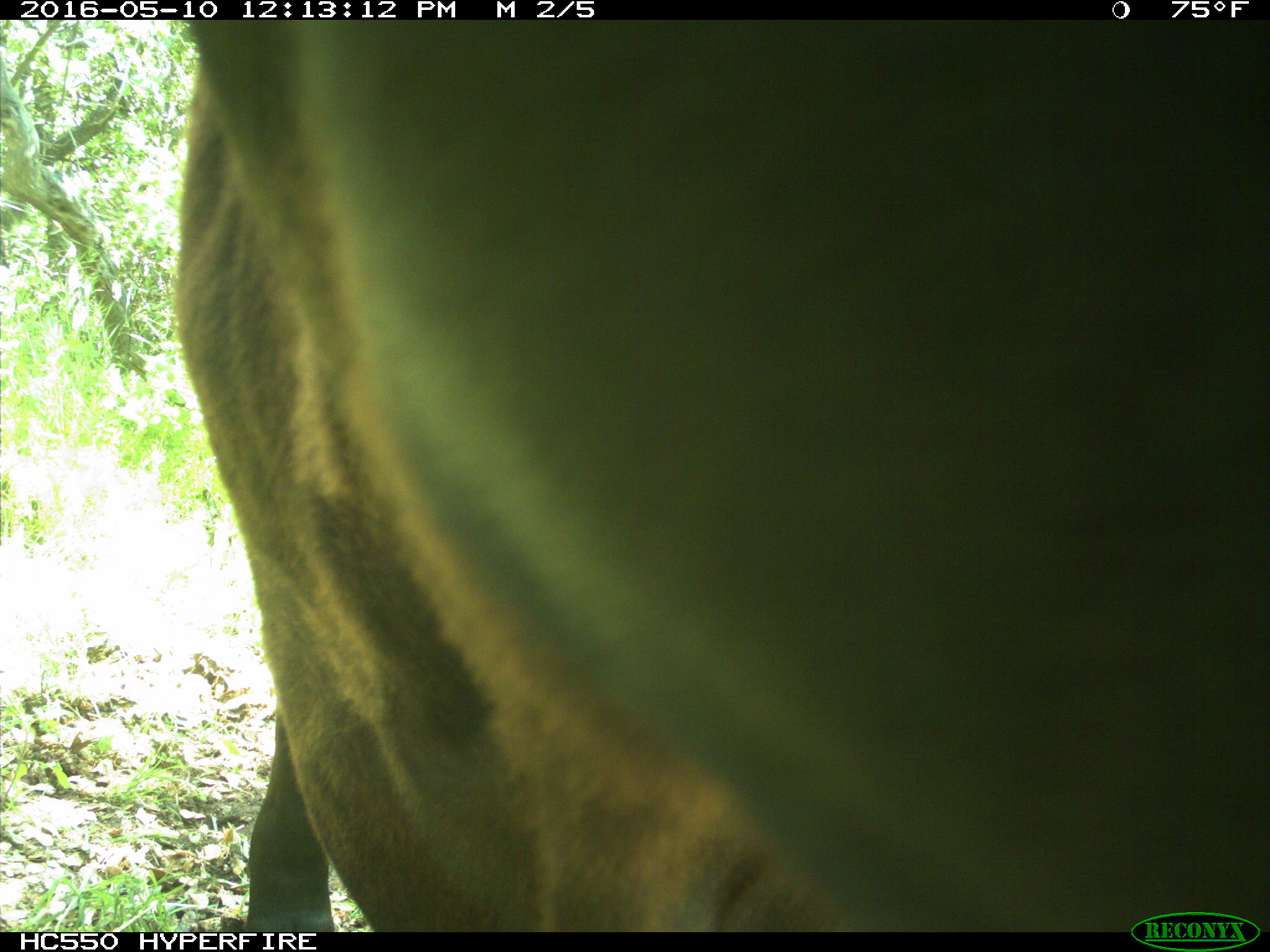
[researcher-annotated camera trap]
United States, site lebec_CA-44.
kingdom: Animalia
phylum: Chordata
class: Mammalia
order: Artiodactyla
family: Bovidae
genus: Bos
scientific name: Bos taurus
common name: domestic cow